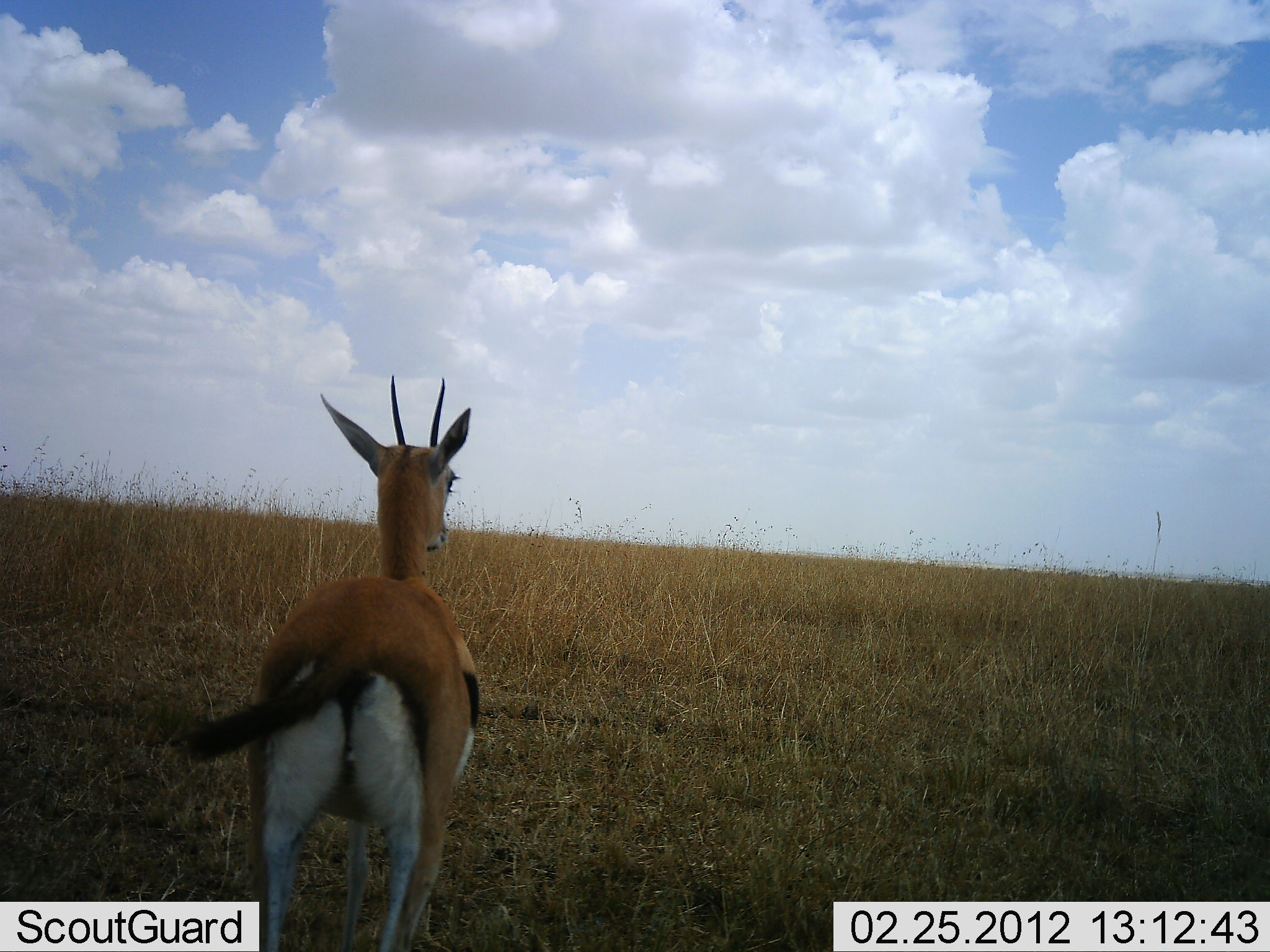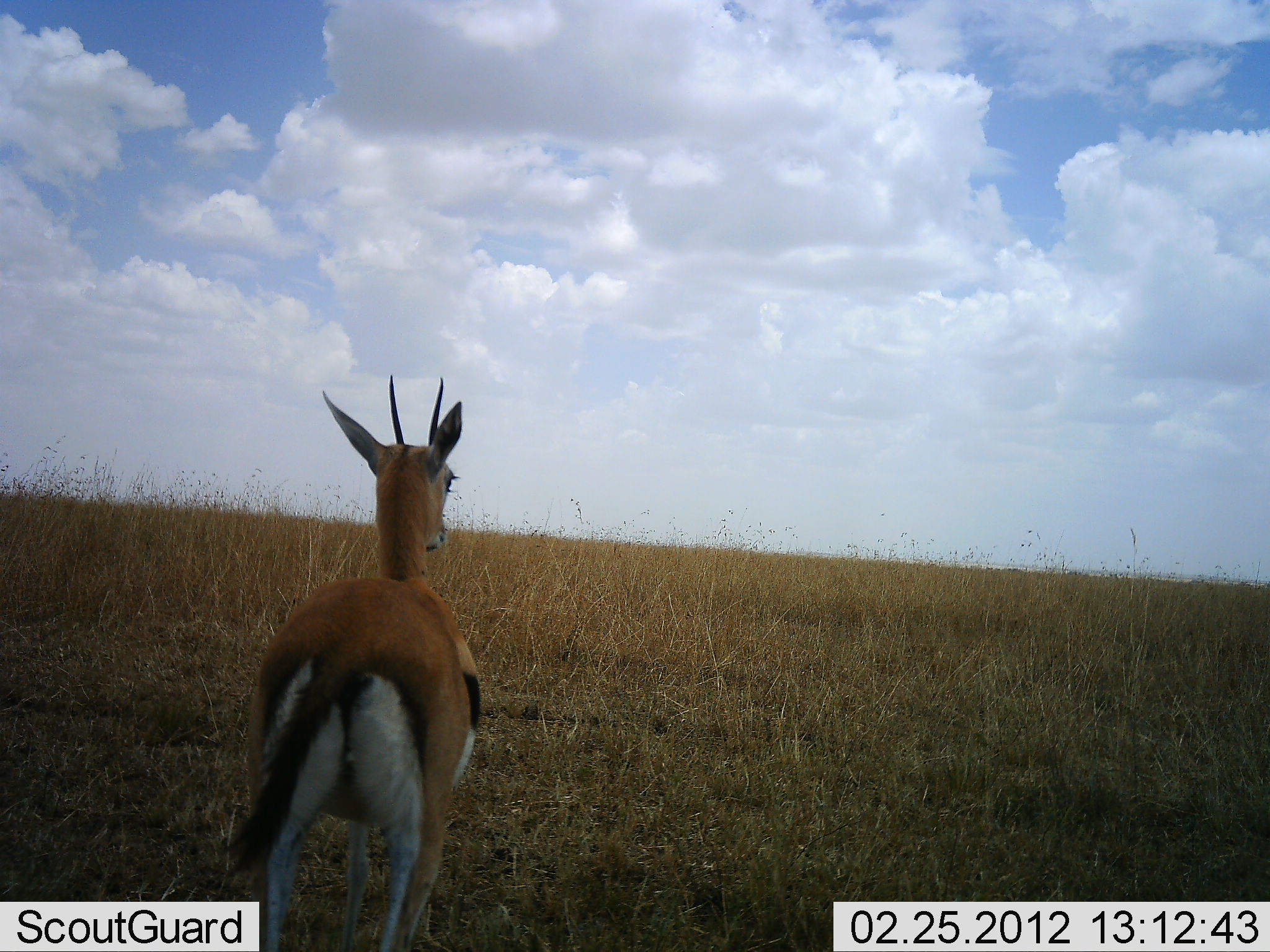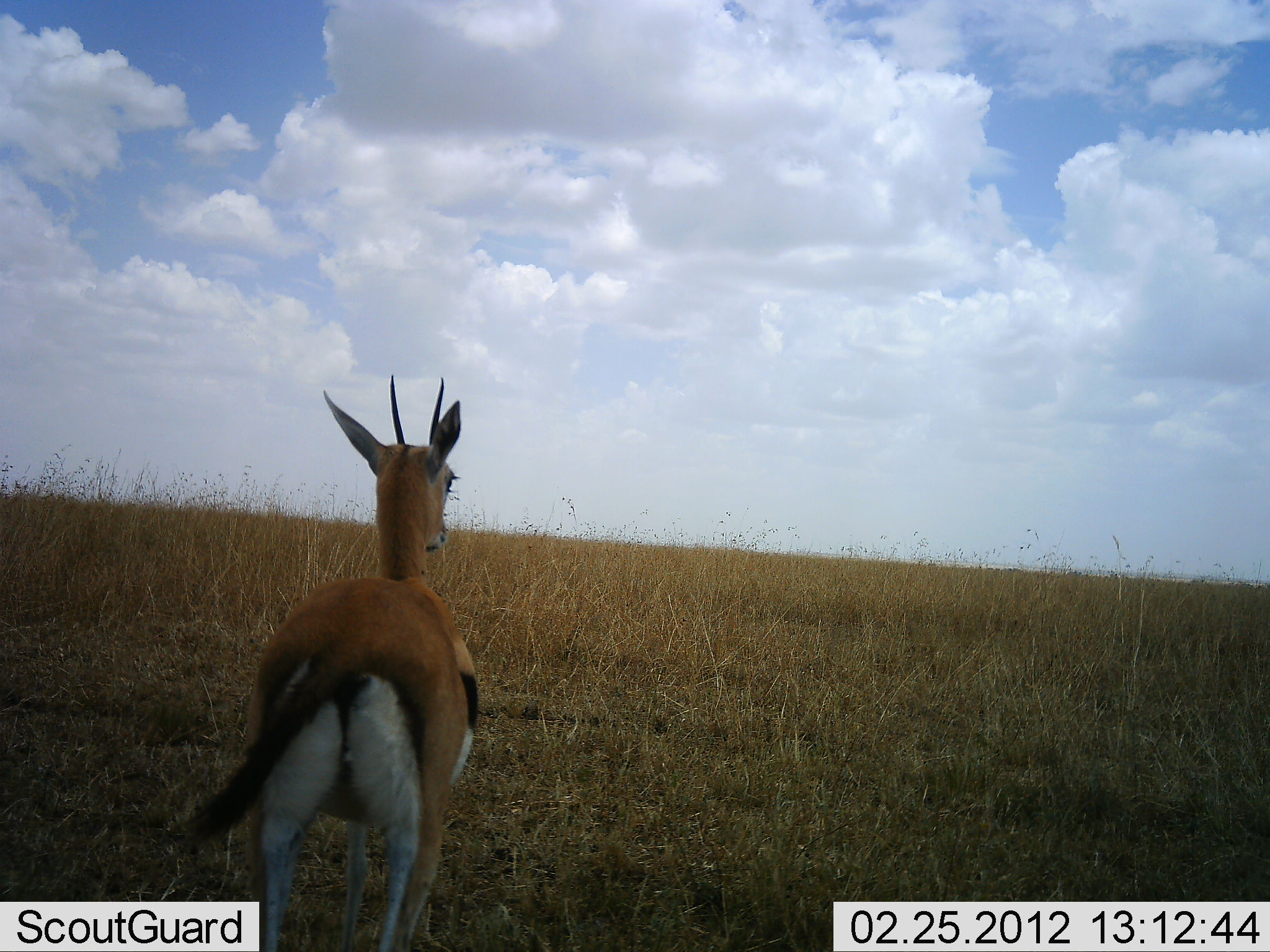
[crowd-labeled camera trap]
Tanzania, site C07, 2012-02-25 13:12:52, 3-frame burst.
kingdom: Animalia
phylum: Chordata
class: Mammalia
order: Artiodactyla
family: Bovidae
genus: Eudorcas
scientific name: Eudorcas thomsonii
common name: thomson's gazelle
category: gazellethomsons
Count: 1.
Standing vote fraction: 94%.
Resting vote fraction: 0%.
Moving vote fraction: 6%.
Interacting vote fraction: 0%.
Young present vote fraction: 0%.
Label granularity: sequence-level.